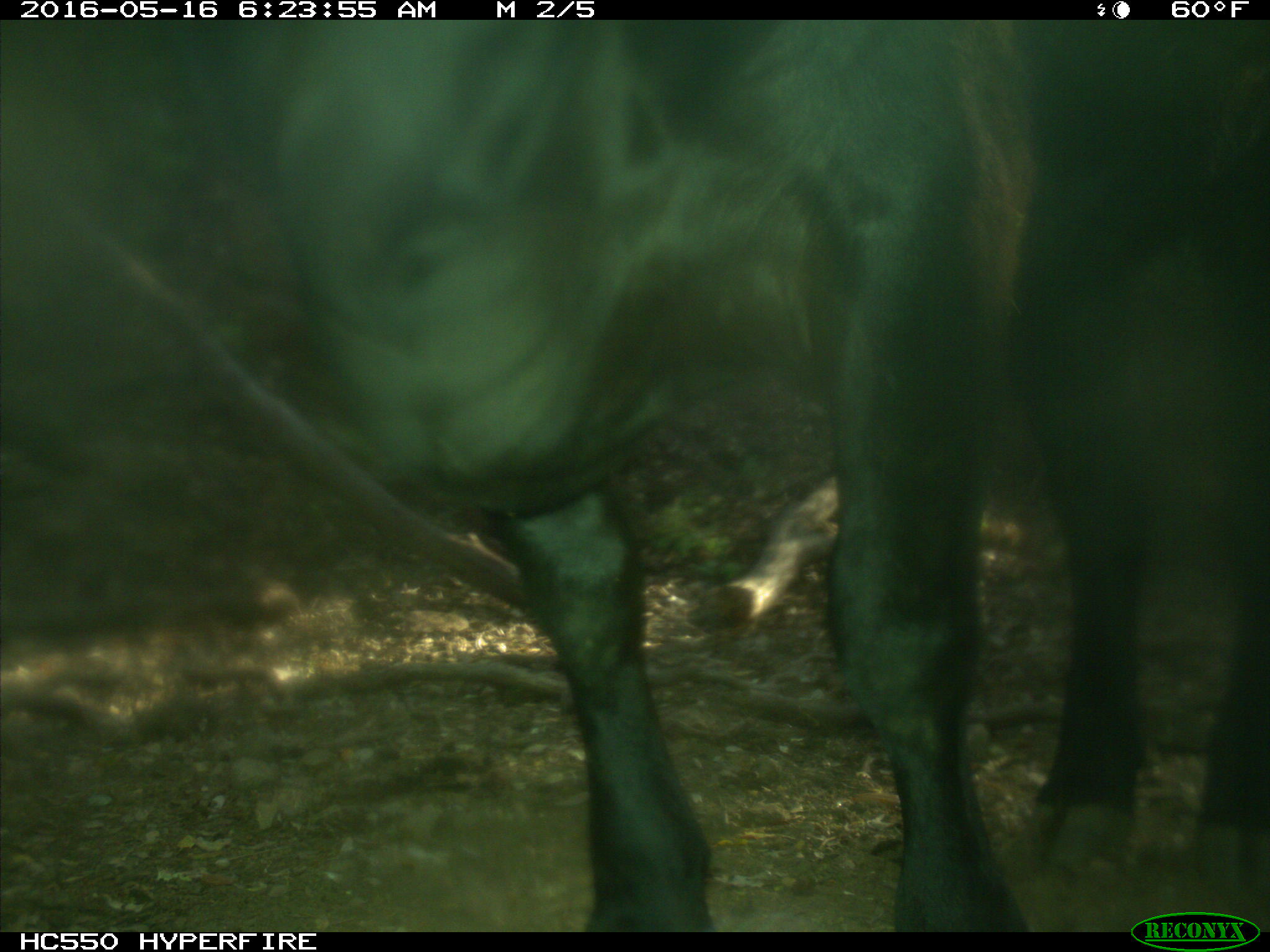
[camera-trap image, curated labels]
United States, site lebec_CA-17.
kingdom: Animalia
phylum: Chordata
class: Mammalia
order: Artiodactyla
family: Bovidae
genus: Bos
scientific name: Bos taurus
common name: domestic cow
Bos taurus (domestic cow).